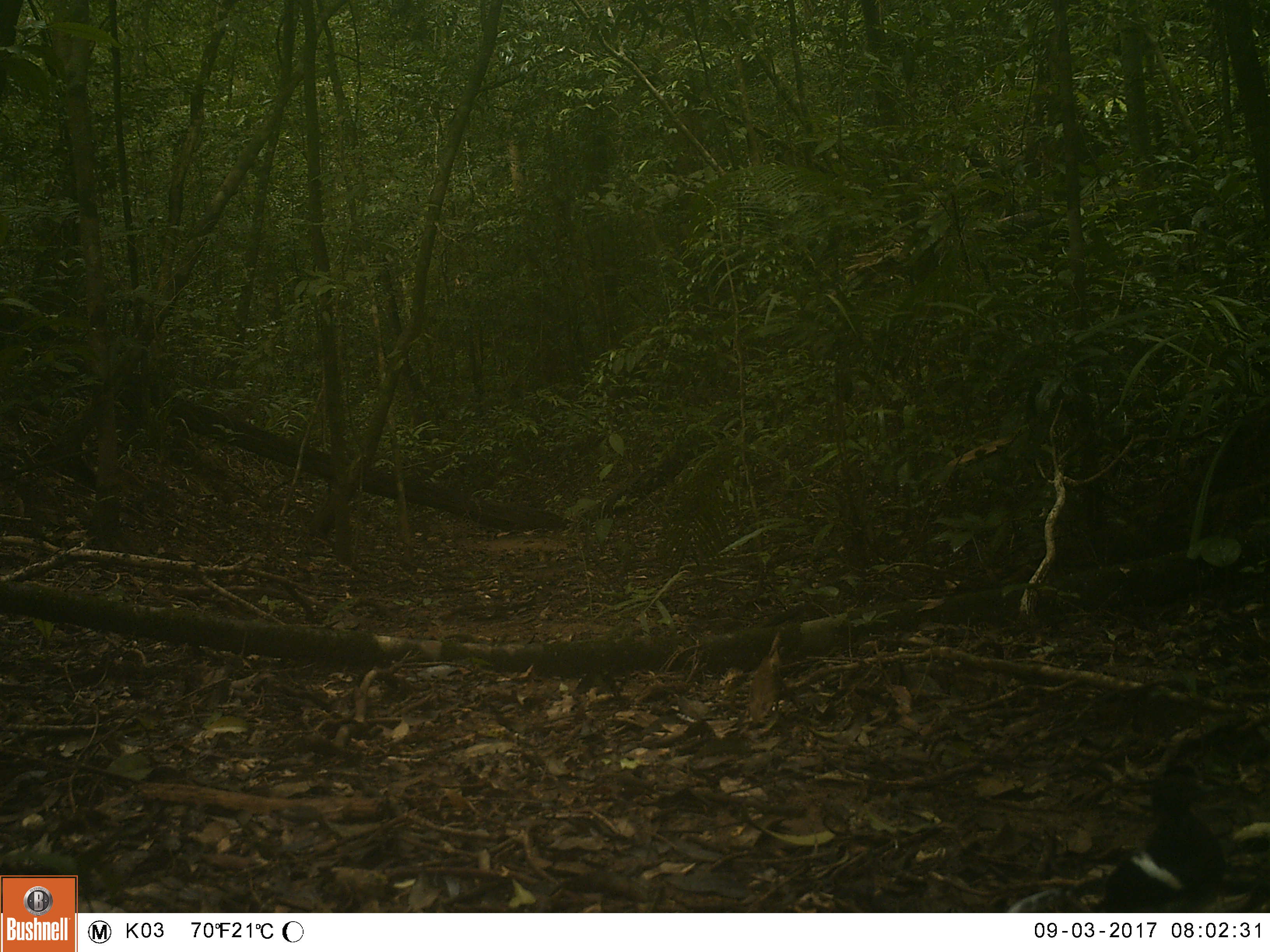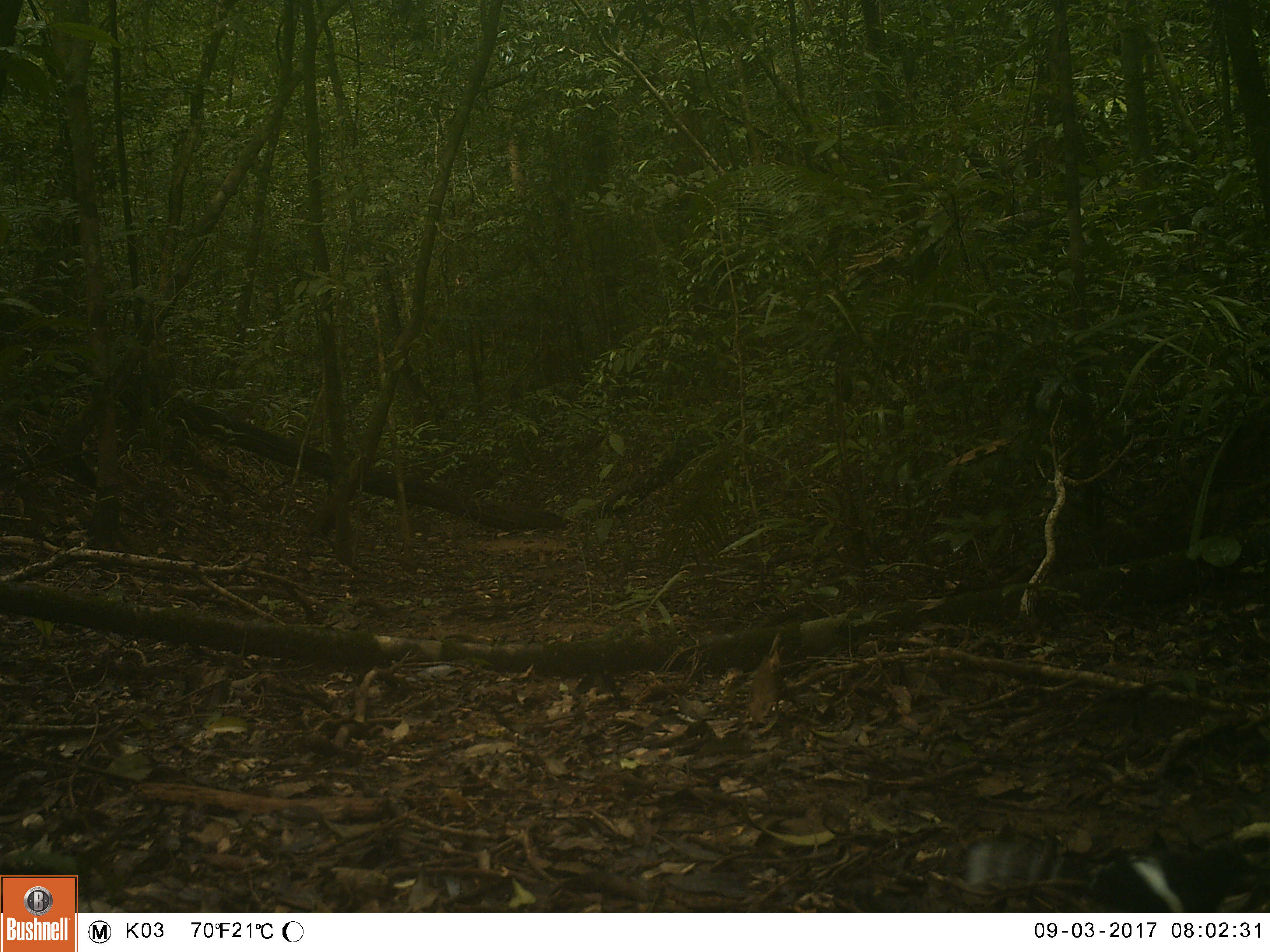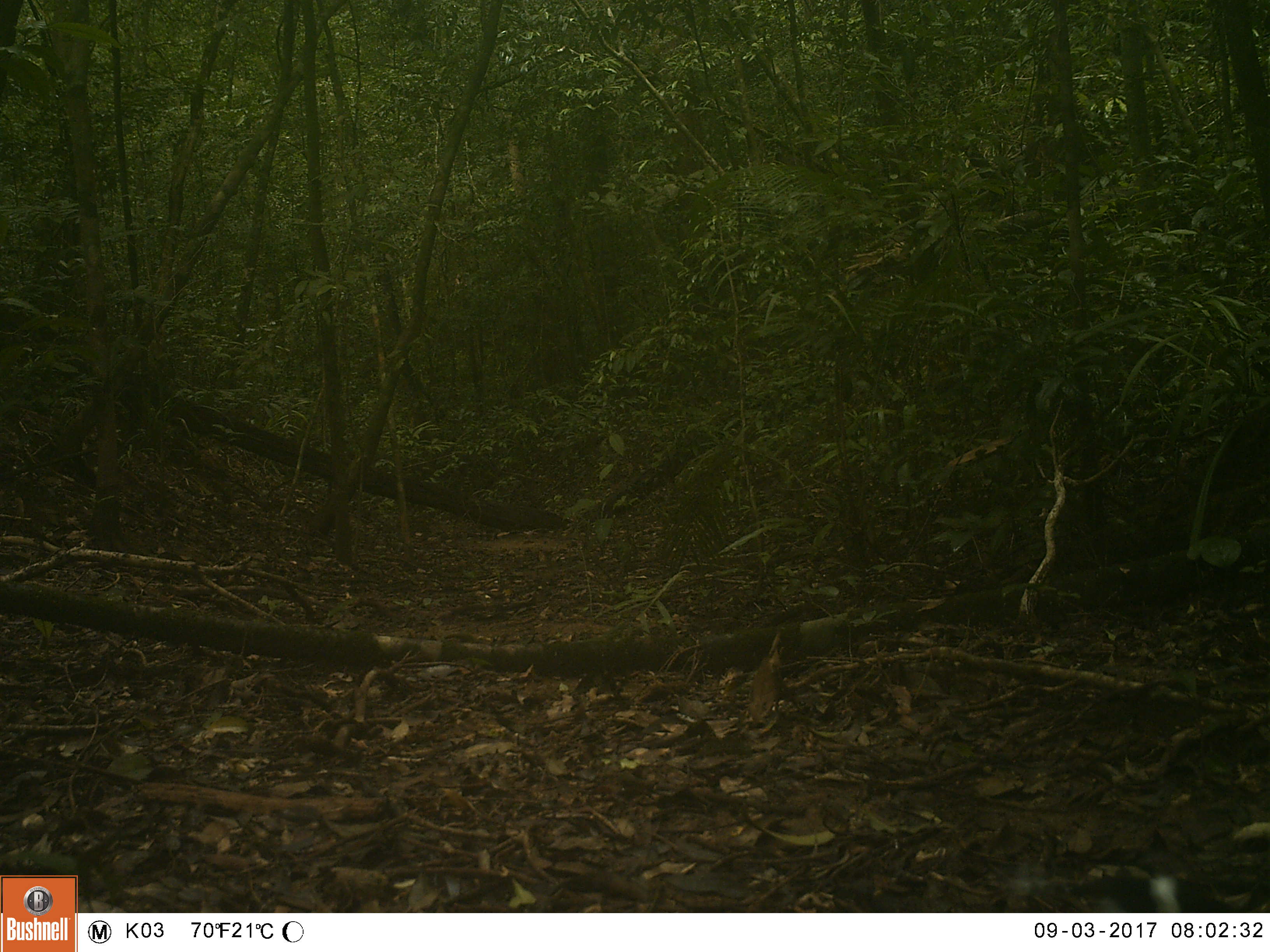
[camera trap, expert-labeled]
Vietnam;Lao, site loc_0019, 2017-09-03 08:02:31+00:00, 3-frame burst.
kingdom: Animalia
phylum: Chordata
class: Aves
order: Passeriformes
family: Muscicapidae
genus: Enicurus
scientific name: Enicurus leschenaulti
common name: white-crowned forktail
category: white crowned forktail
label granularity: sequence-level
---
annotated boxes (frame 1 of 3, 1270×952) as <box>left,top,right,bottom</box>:
white crowned forktail: <box>1003,764,1230,913</box>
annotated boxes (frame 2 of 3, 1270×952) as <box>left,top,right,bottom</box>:
white crowned forktail: <box>964,835,1252,913</box>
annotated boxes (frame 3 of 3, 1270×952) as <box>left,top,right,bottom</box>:
white crowned forktail: <box>1011,873,1255,913</box>